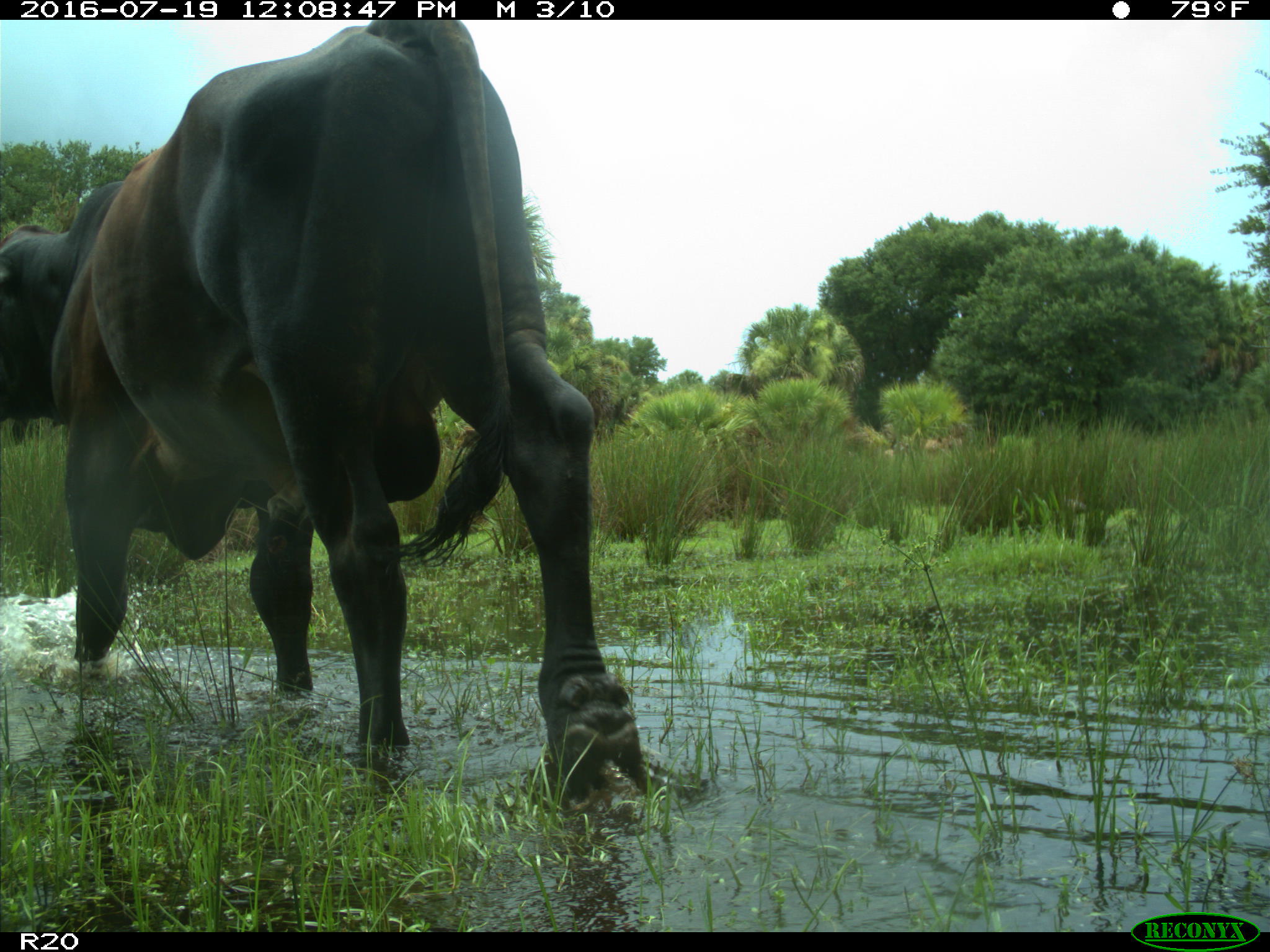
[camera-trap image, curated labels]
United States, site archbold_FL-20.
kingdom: Animalia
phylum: Chordata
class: Mammalia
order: Artiodactyla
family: Bovidae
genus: Bos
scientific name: Bos taurus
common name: domestic cow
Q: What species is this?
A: Bos taurus (domestic cow).